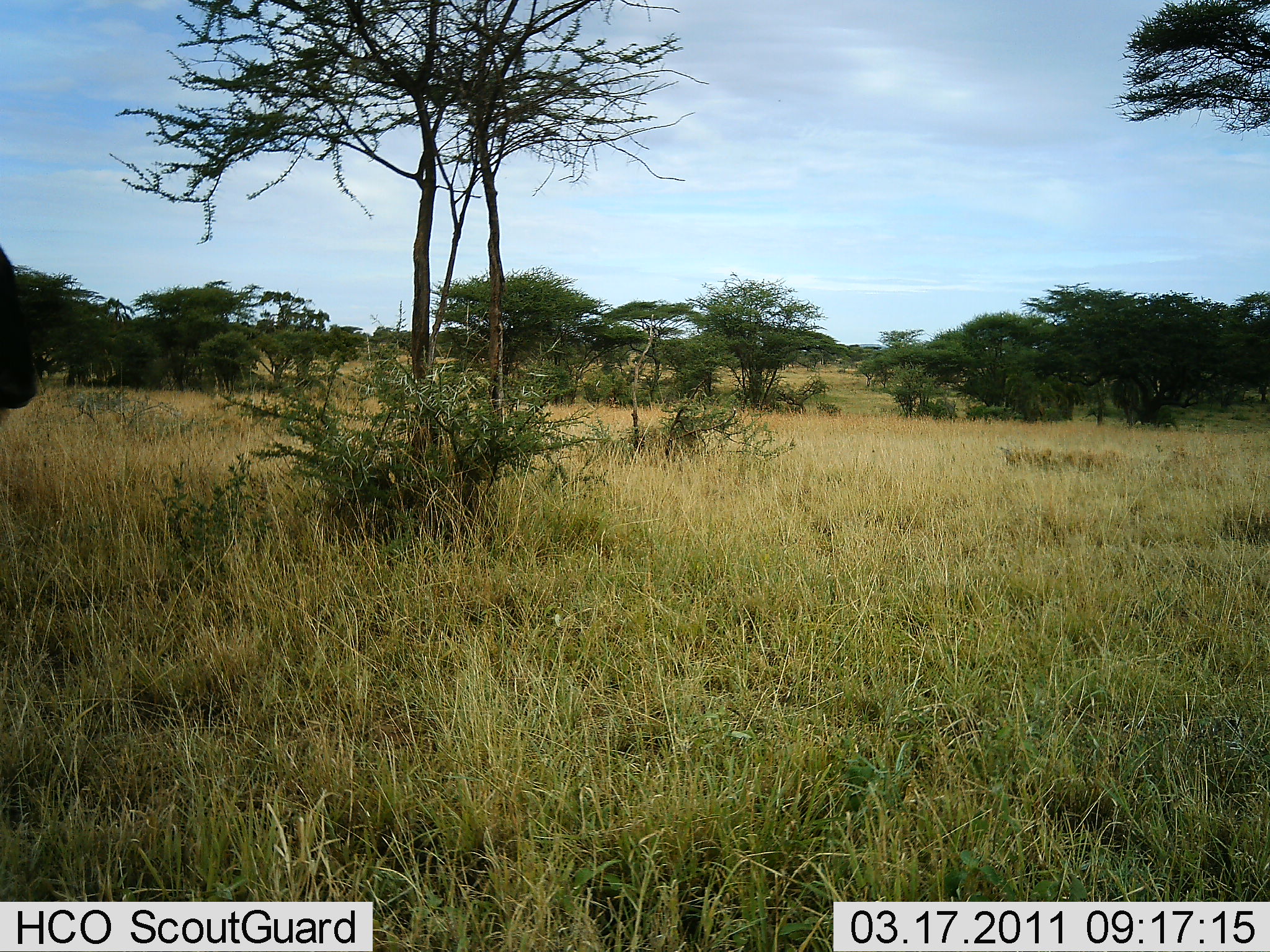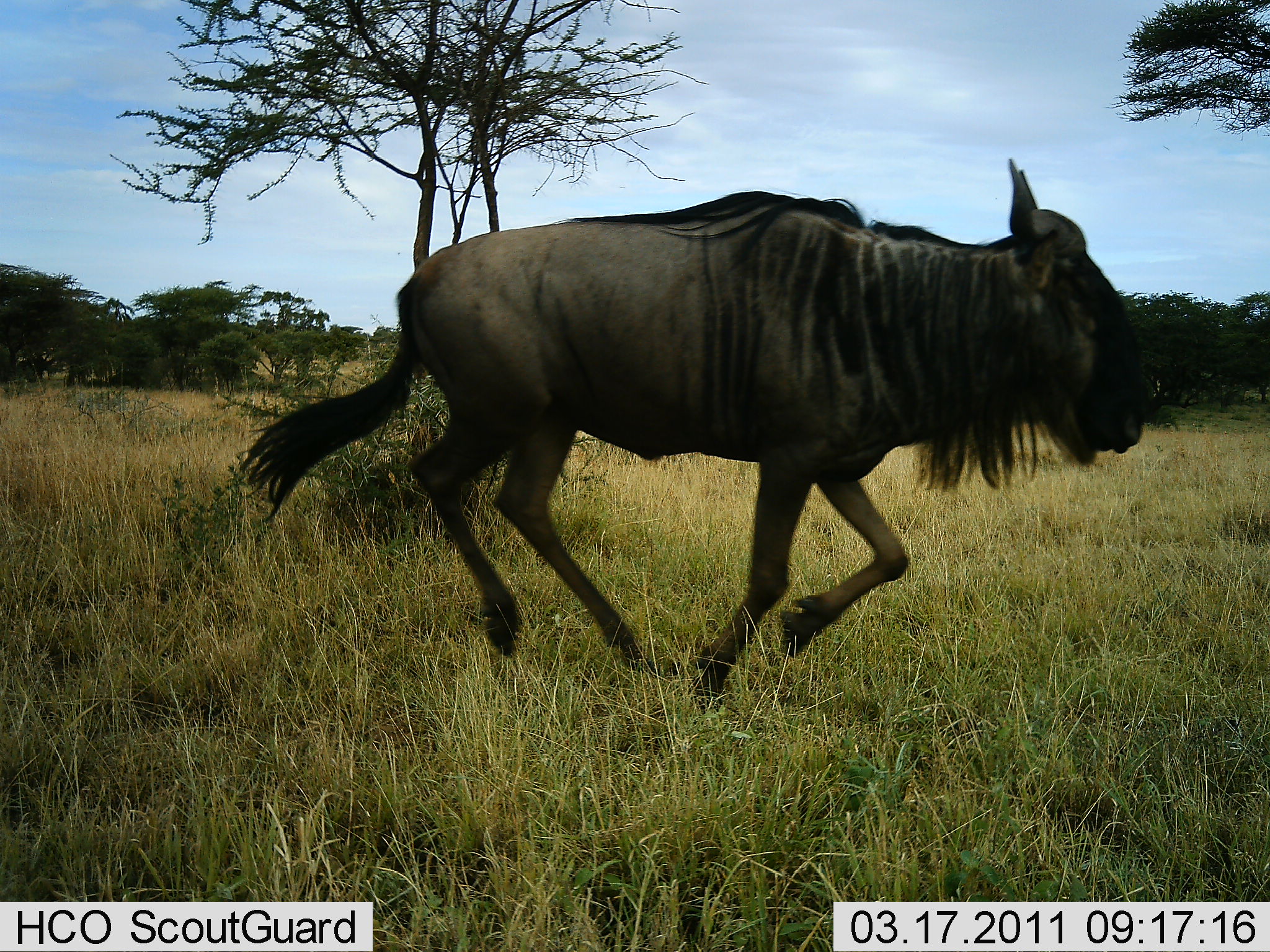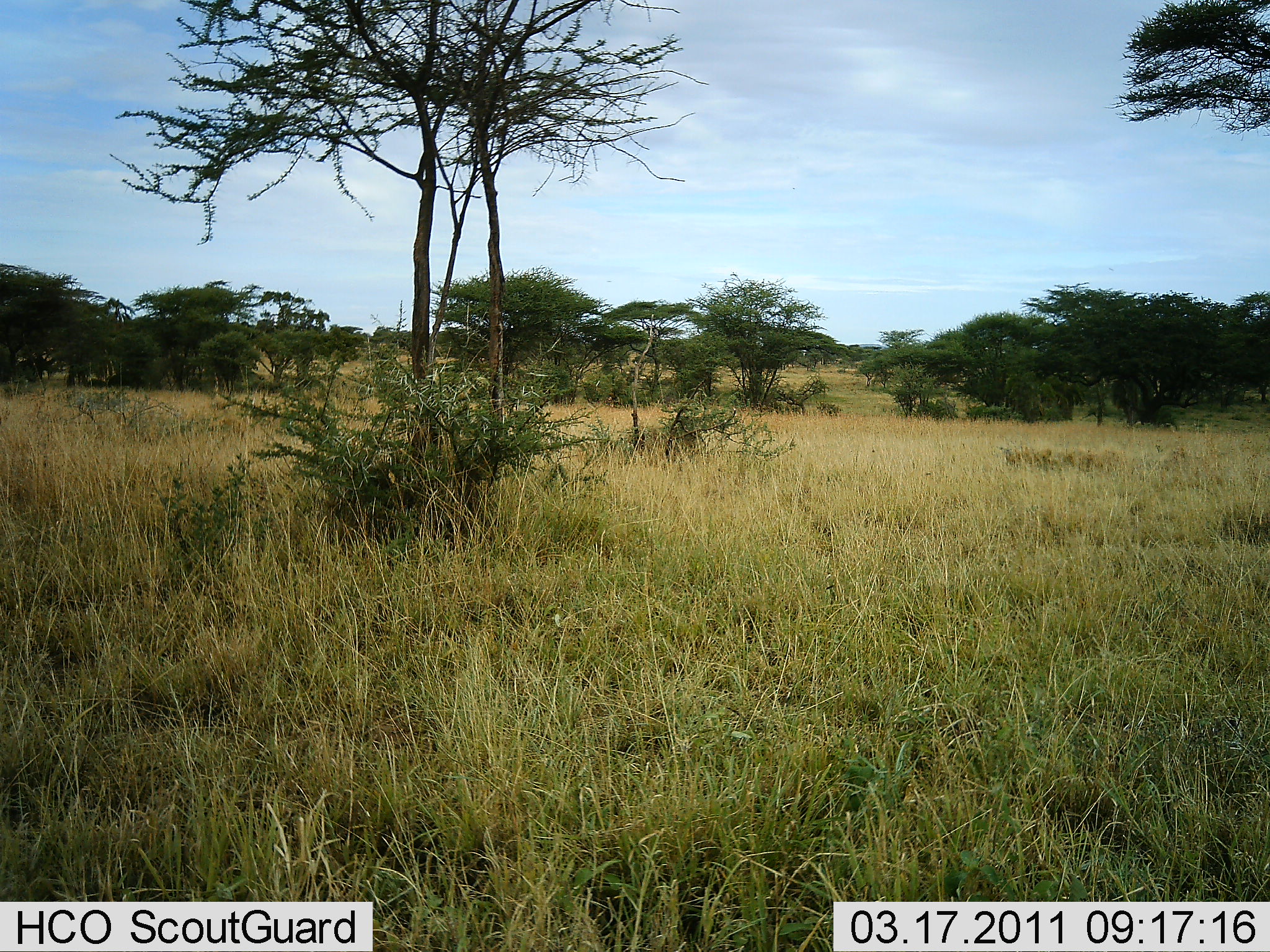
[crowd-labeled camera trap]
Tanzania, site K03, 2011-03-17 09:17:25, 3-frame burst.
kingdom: Animalia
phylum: Chordata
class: Mammalia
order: Artiodactyla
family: Bovidae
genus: Connochaetes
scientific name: Connochaetes taurinus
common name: blue wildebeest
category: wildebeest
Wildebeest (blue wildebeest) (Connochaetes taurinus), count 1. Behavior (volunteer vote fractions): standing 0%, resting 0%, moving 100%, interacting 0%. Young present (vote fraction): 0%. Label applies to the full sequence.